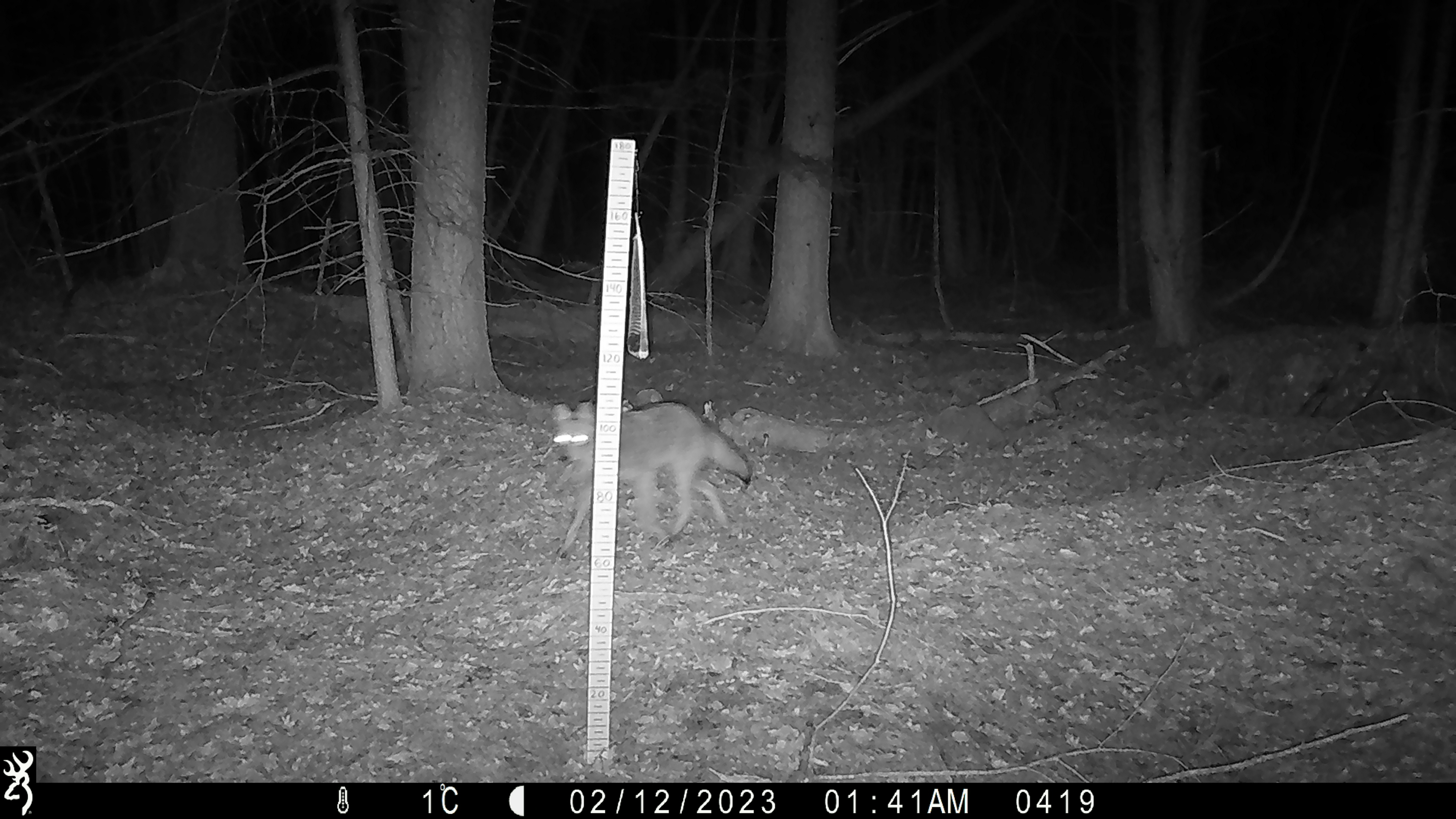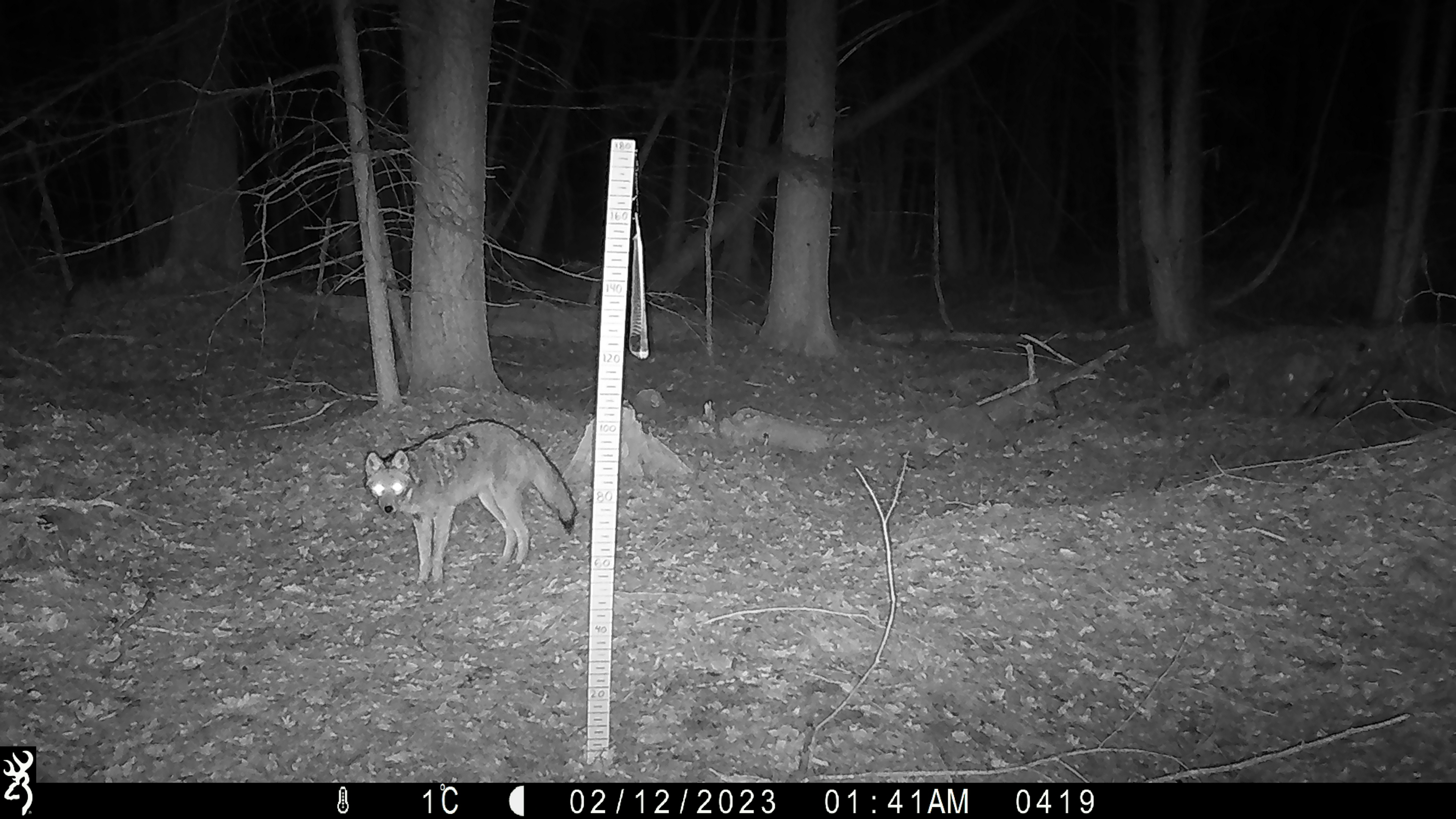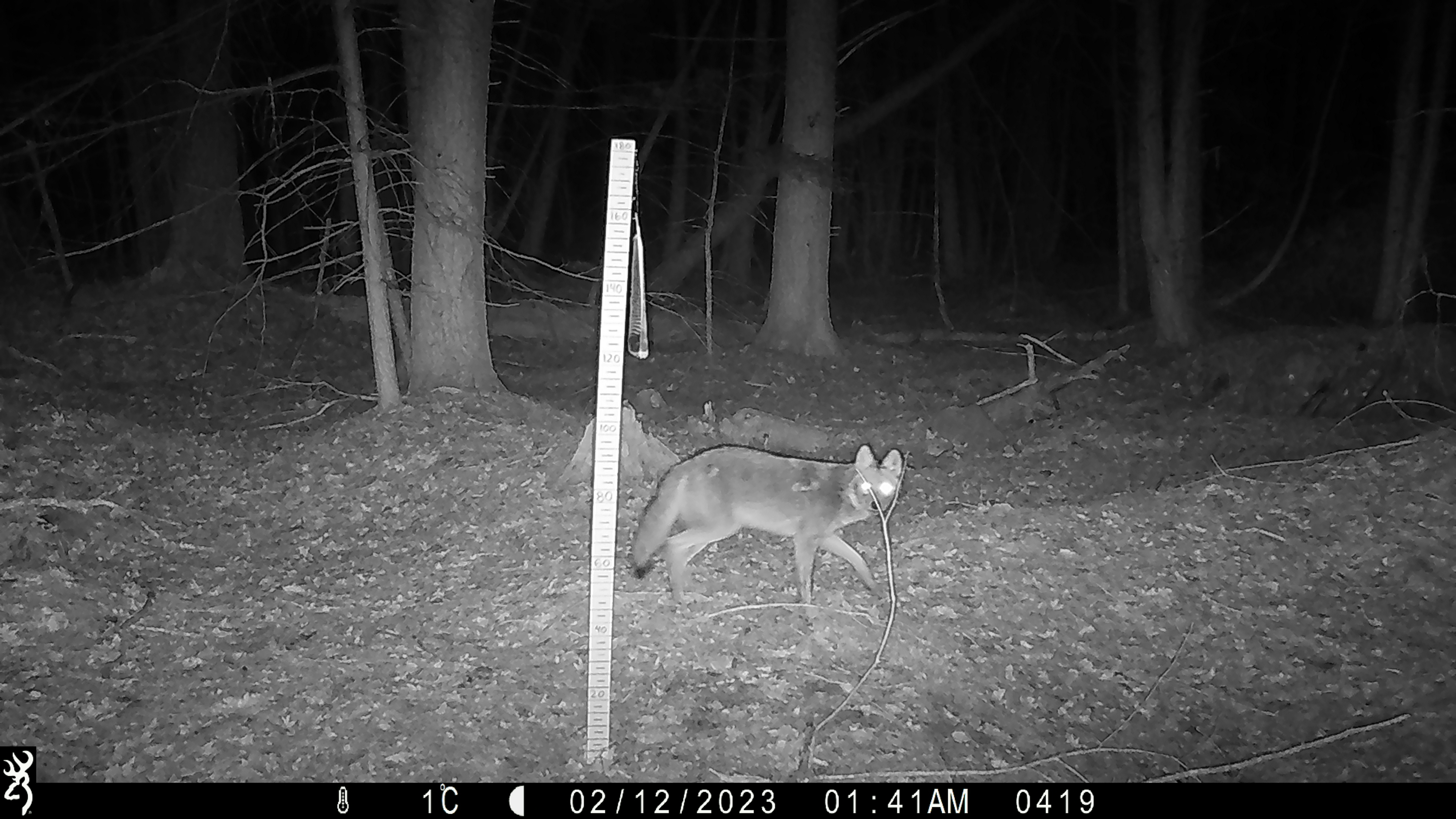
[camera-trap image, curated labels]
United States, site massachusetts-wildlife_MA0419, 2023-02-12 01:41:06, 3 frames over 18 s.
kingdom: Animalia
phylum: Chordata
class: Mammalia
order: Carnivora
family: Canidae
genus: Canis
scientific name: Canis latrans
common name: coyote